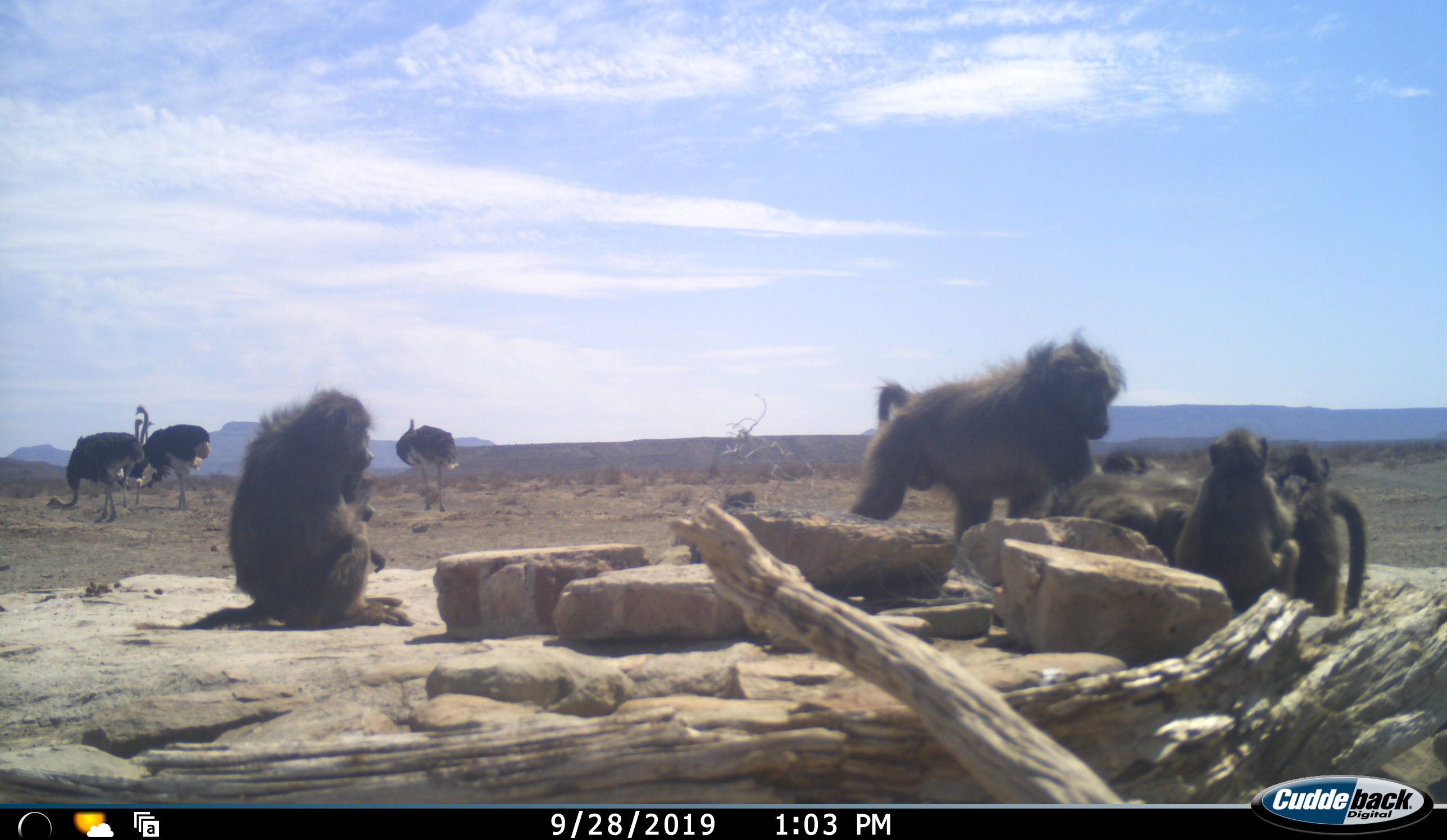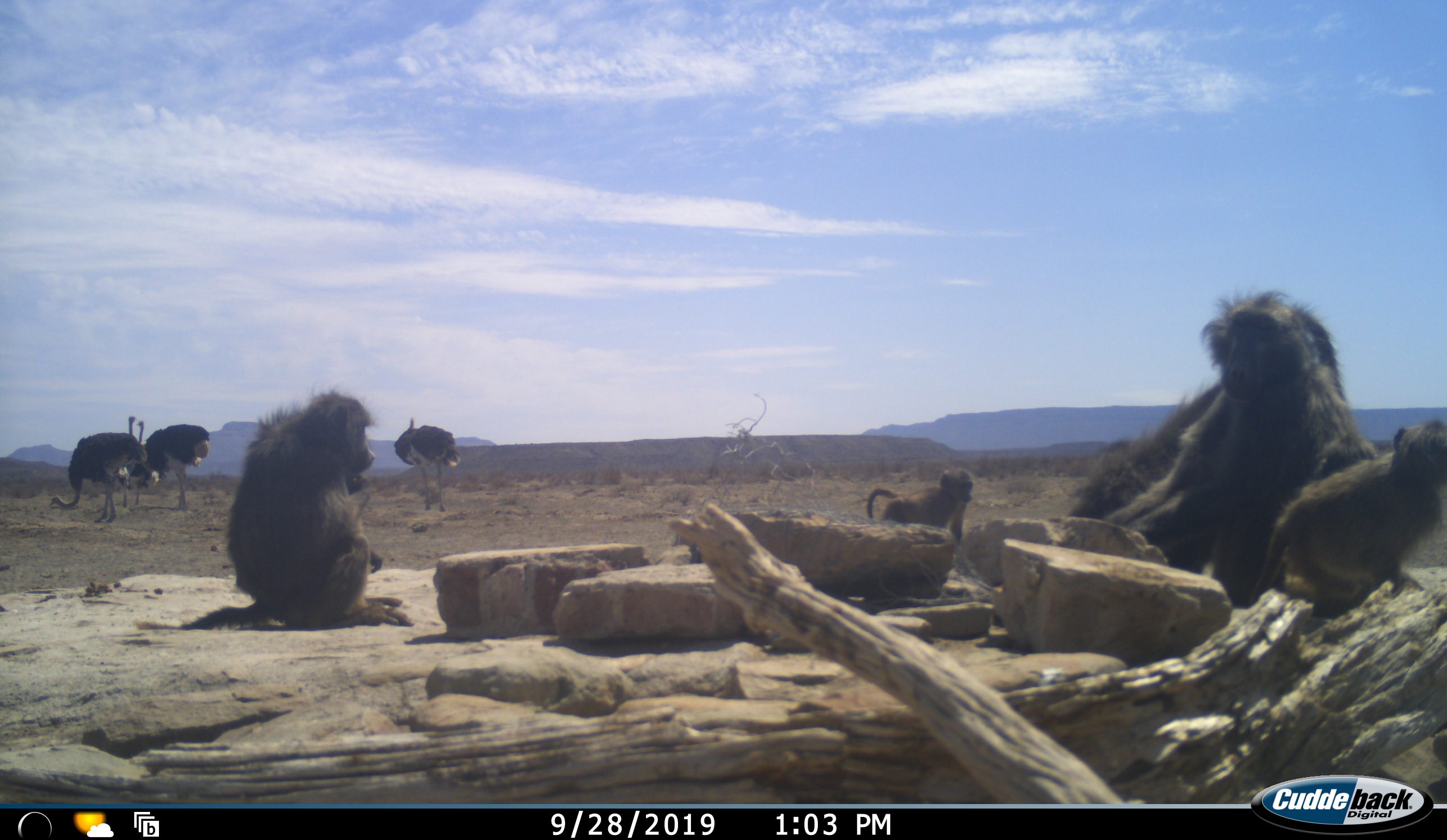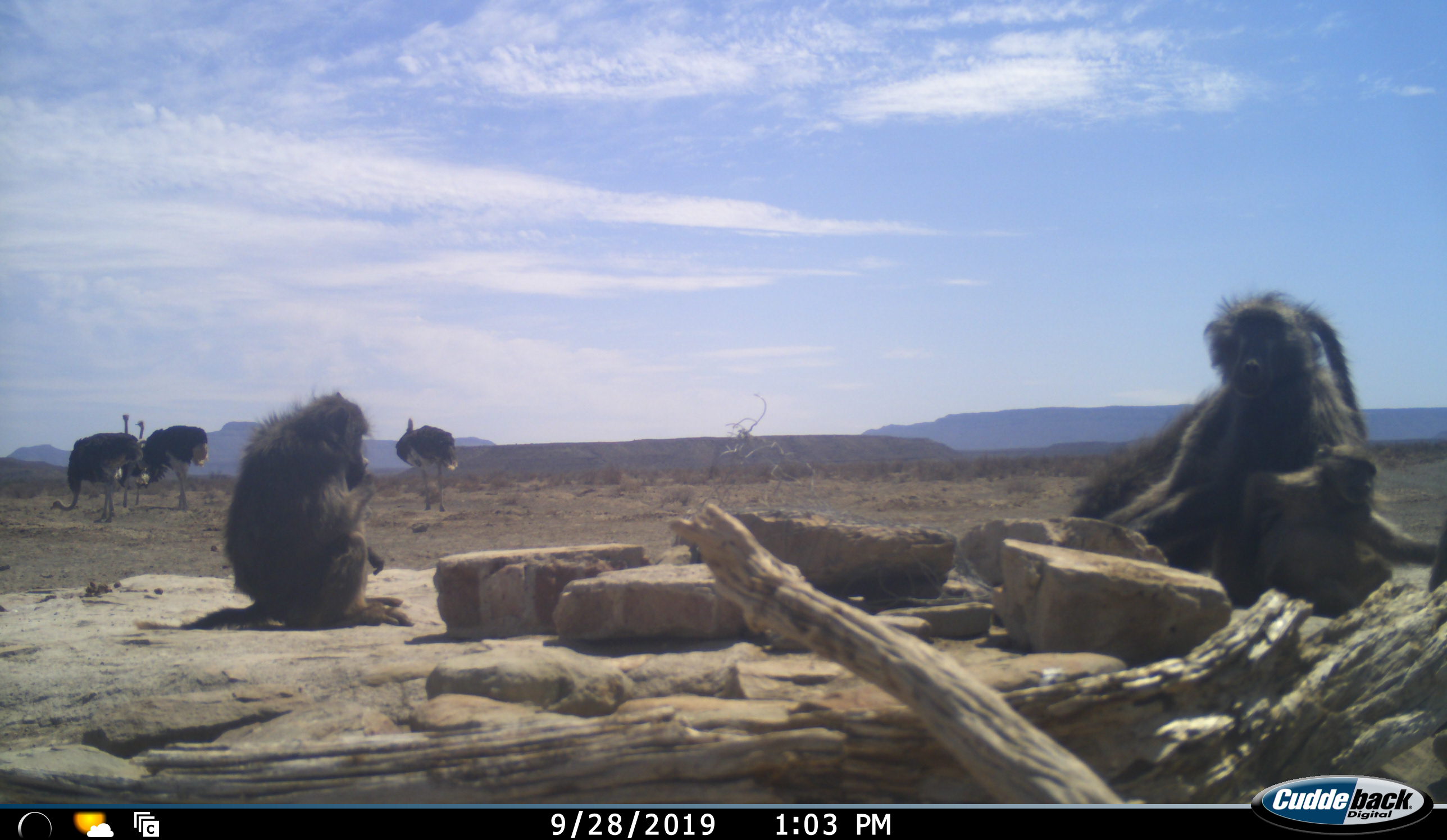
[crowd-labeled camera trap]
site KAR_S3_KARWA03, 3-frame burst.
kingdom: Animalia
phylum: Chordata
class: Mammalia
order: Primates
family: Cercopithecidae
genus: Papio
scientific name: Papio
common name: baboon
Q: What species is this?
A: Baboon (Papio).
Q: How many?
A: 6.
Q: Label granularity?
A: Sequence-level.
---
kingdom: Animalia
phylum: Chordata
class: Aves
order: Struthioniformes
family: Struthionidae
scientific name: Struthionidae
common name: ostrich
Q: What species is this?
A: Ostrich (Struthionidae).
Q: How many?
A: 4.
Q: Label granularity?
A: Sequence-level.